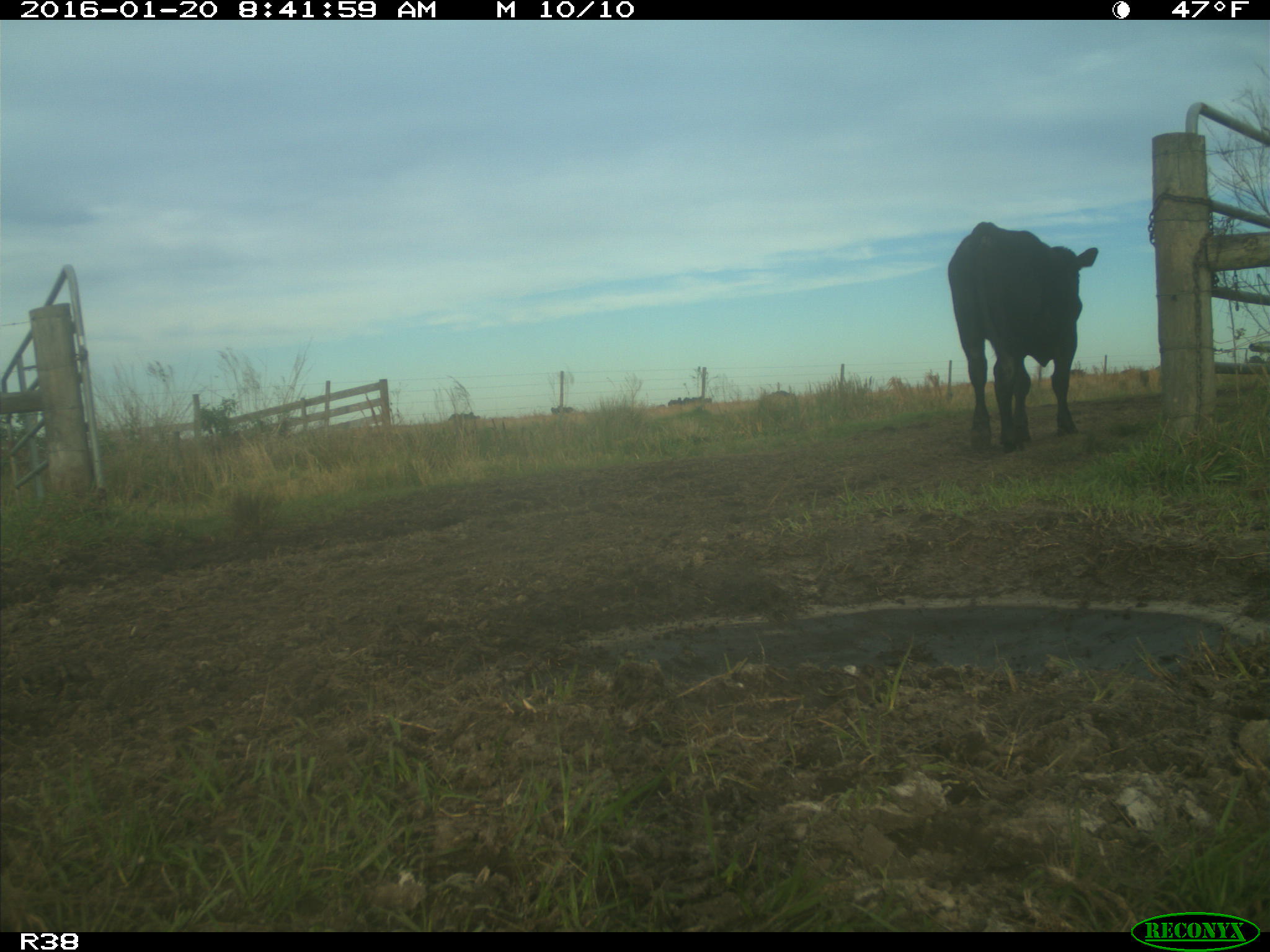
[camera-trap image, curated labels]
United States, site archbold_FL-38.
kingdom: Animalia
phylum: Chordata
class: Mammalia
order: Artiodactyla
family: Bovidae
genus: Bos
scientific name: Bos taurus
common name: domestic cow